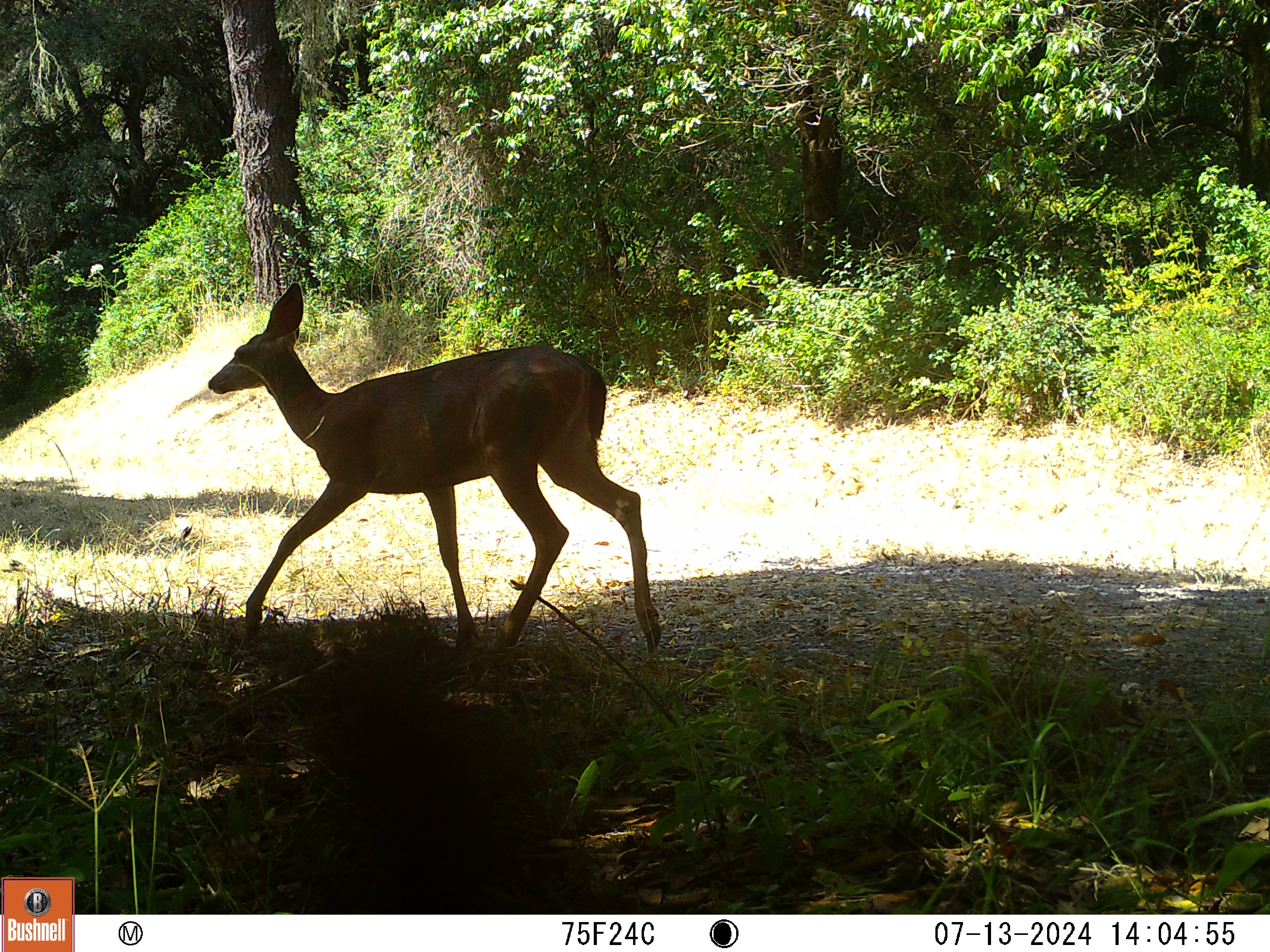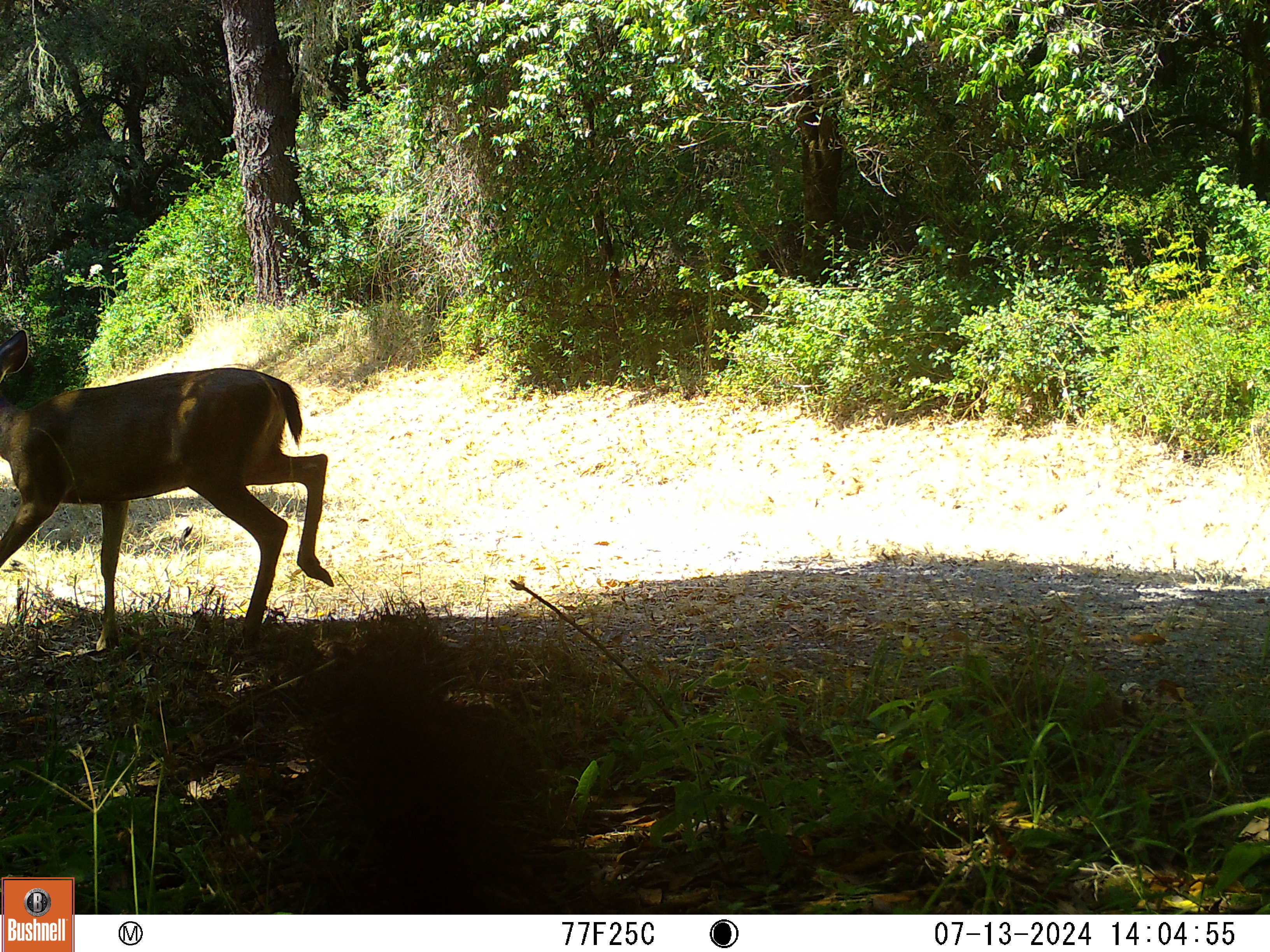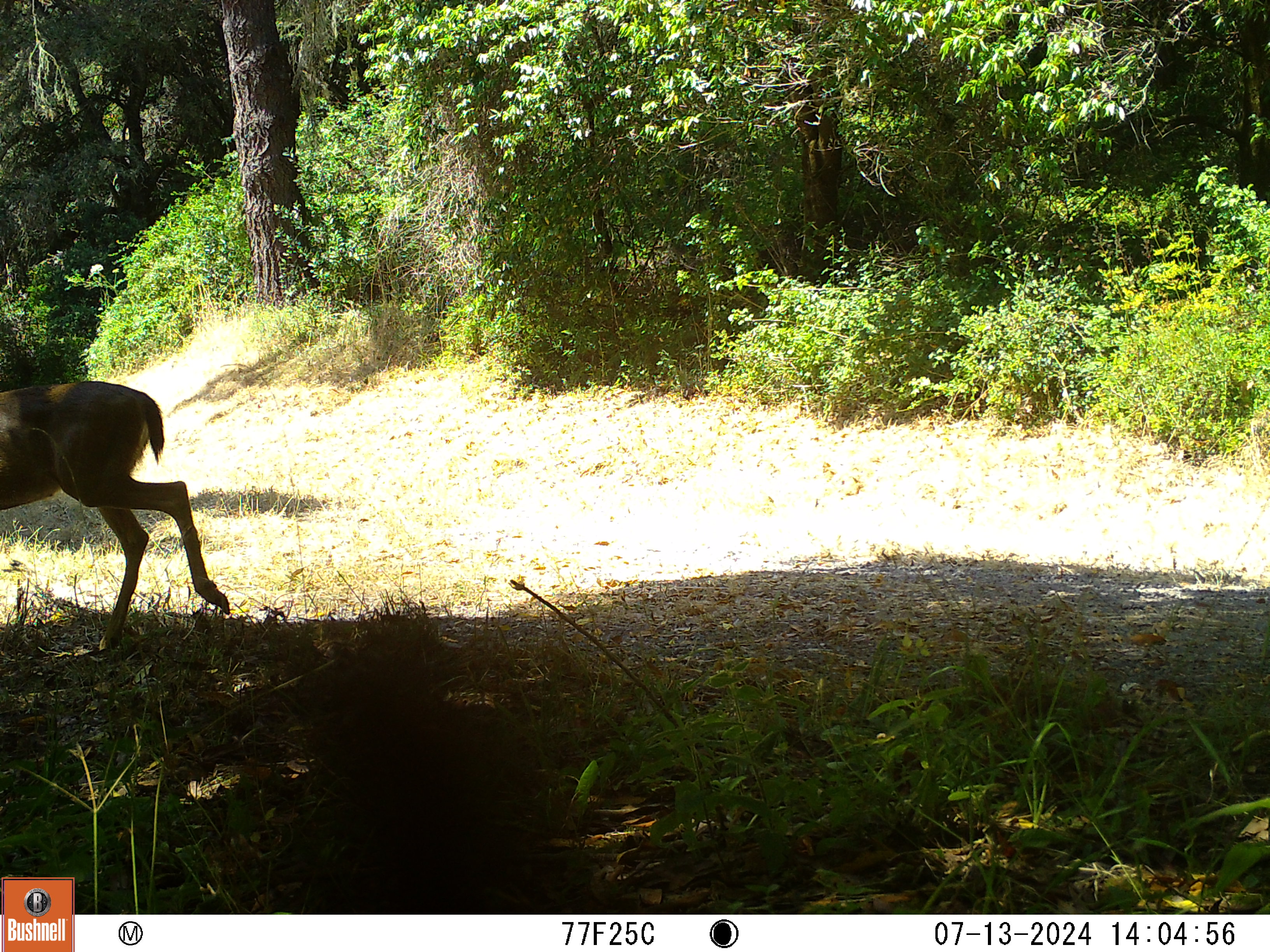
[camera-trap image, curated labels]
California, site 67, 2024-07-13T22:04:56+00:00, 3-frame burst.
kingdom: Animalia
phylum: Chordata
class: Mammalia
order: Artiodactyla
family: Cervidae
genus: Odocoileus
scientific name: Odocoileus hemionus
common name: mule deer